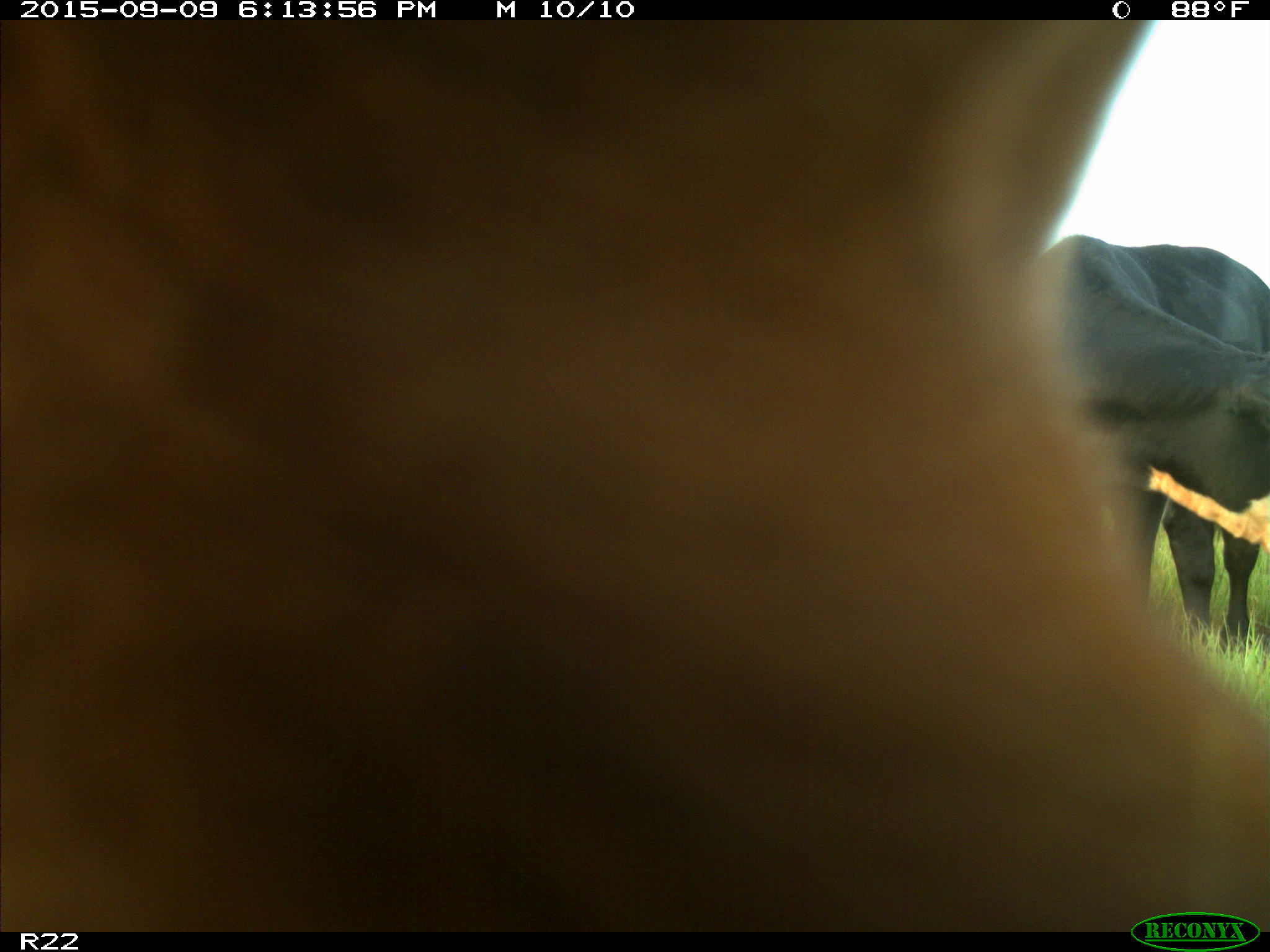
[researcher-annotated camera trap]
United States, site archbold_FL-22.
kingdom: Animalia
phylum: Chordata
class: Mammalia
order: Artiodactyla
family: Bovidae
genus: Bos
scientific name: Bos taurus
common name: domestic cow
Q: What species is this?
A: Bos taurus (domestic cow).